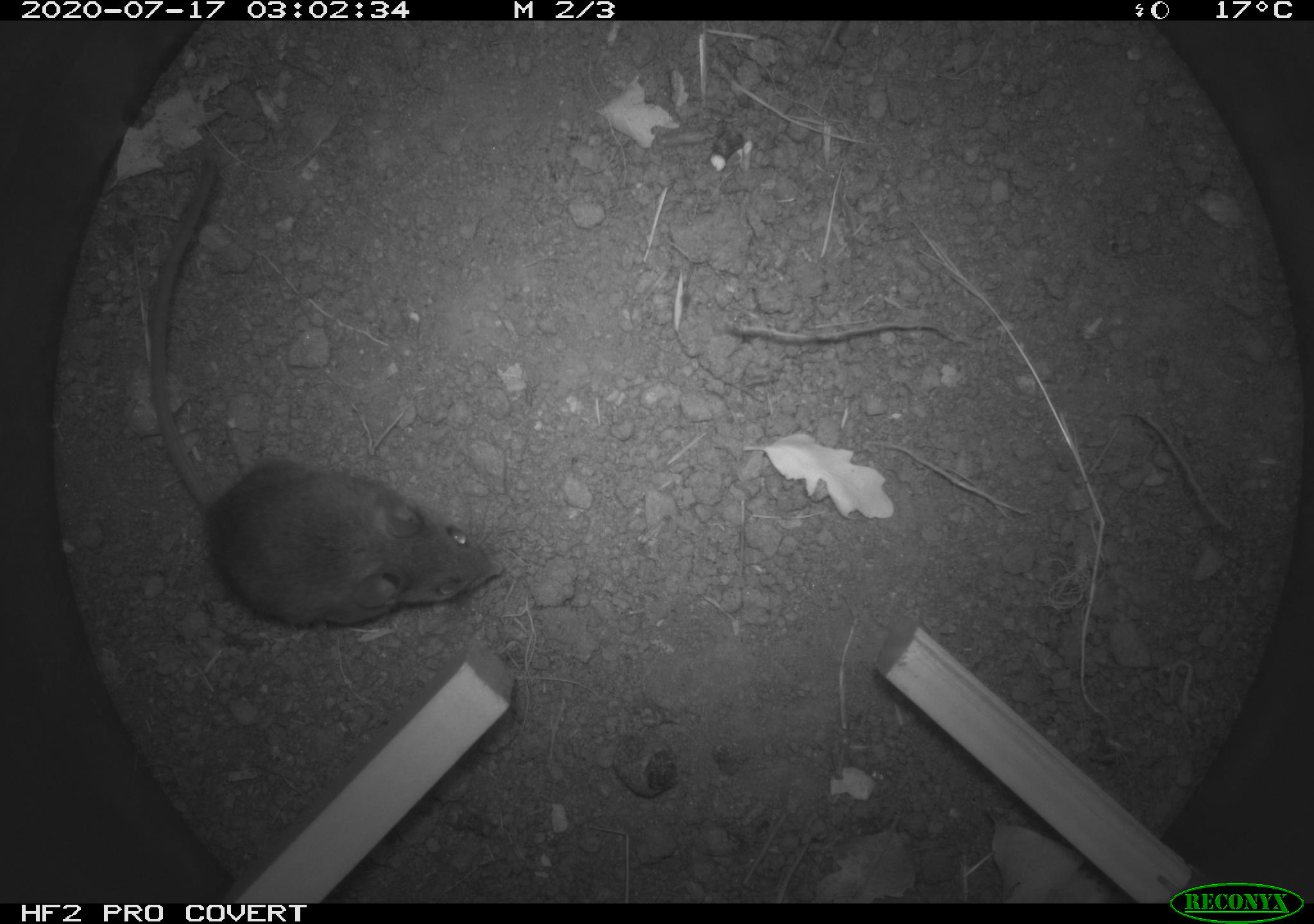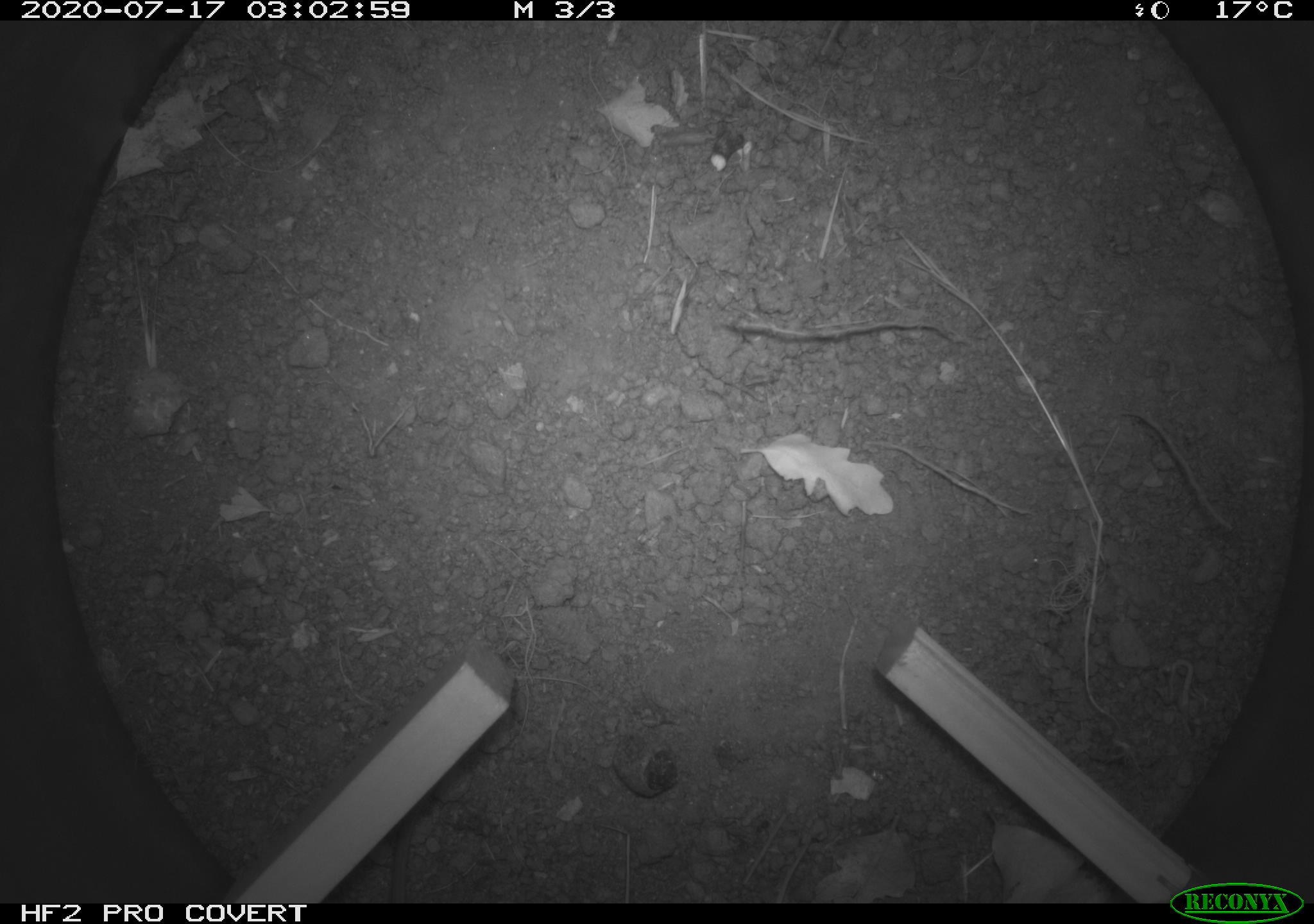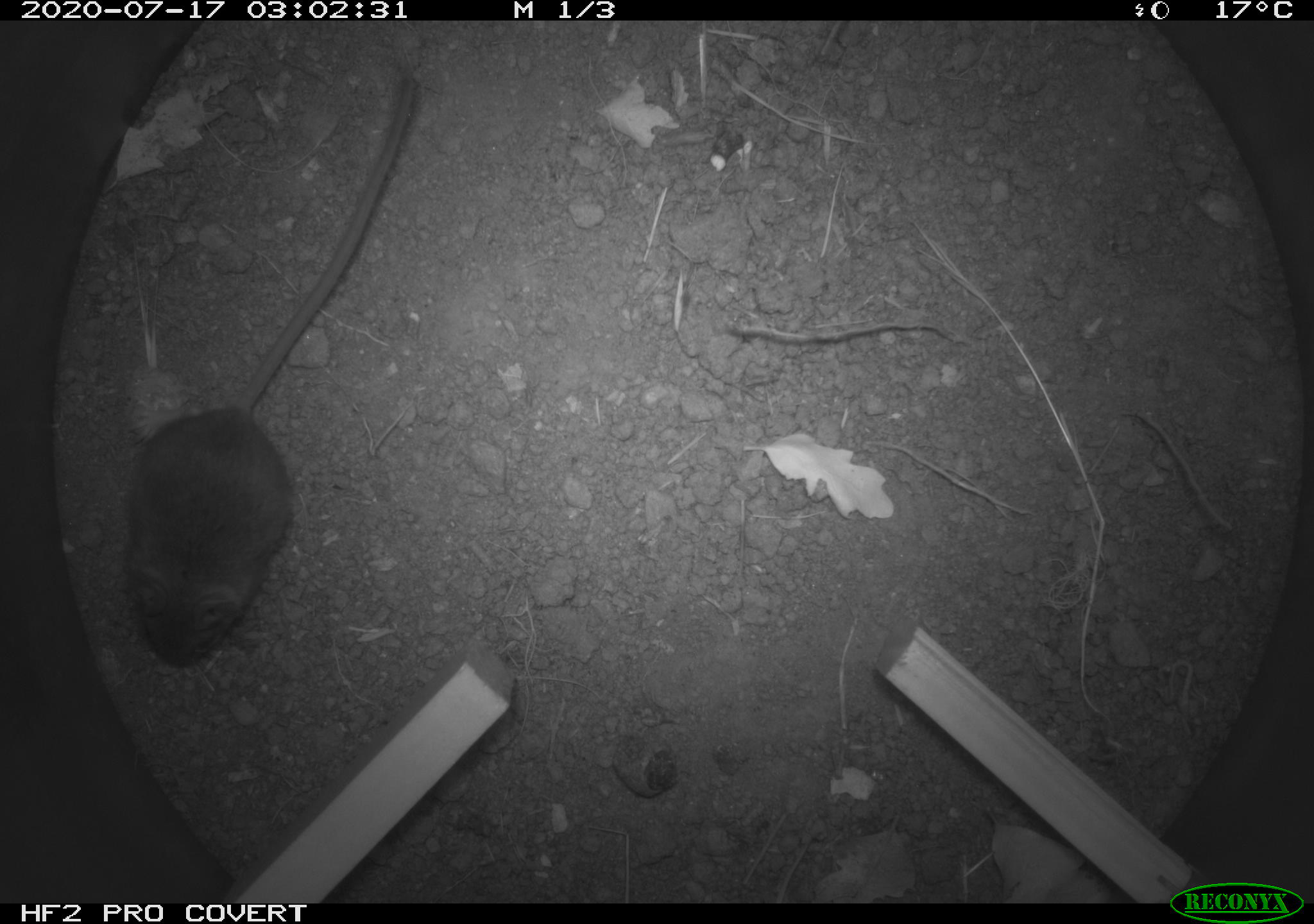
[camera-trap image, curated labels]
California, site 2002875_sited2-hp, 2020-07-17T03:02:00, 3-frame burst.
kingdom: Animalia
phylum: Chordata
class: Mammalia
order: Rodentia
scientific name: Rodentia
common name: rodent